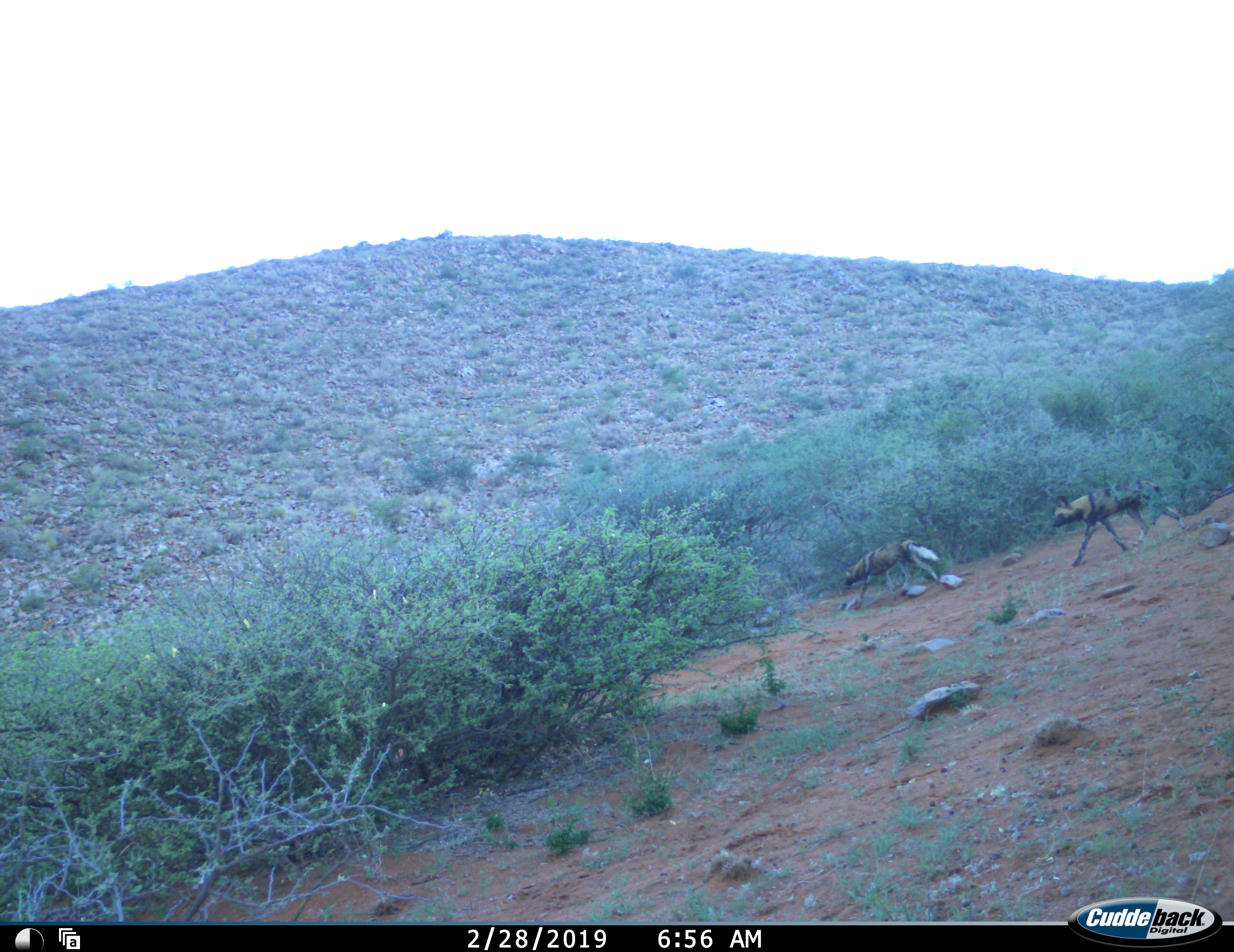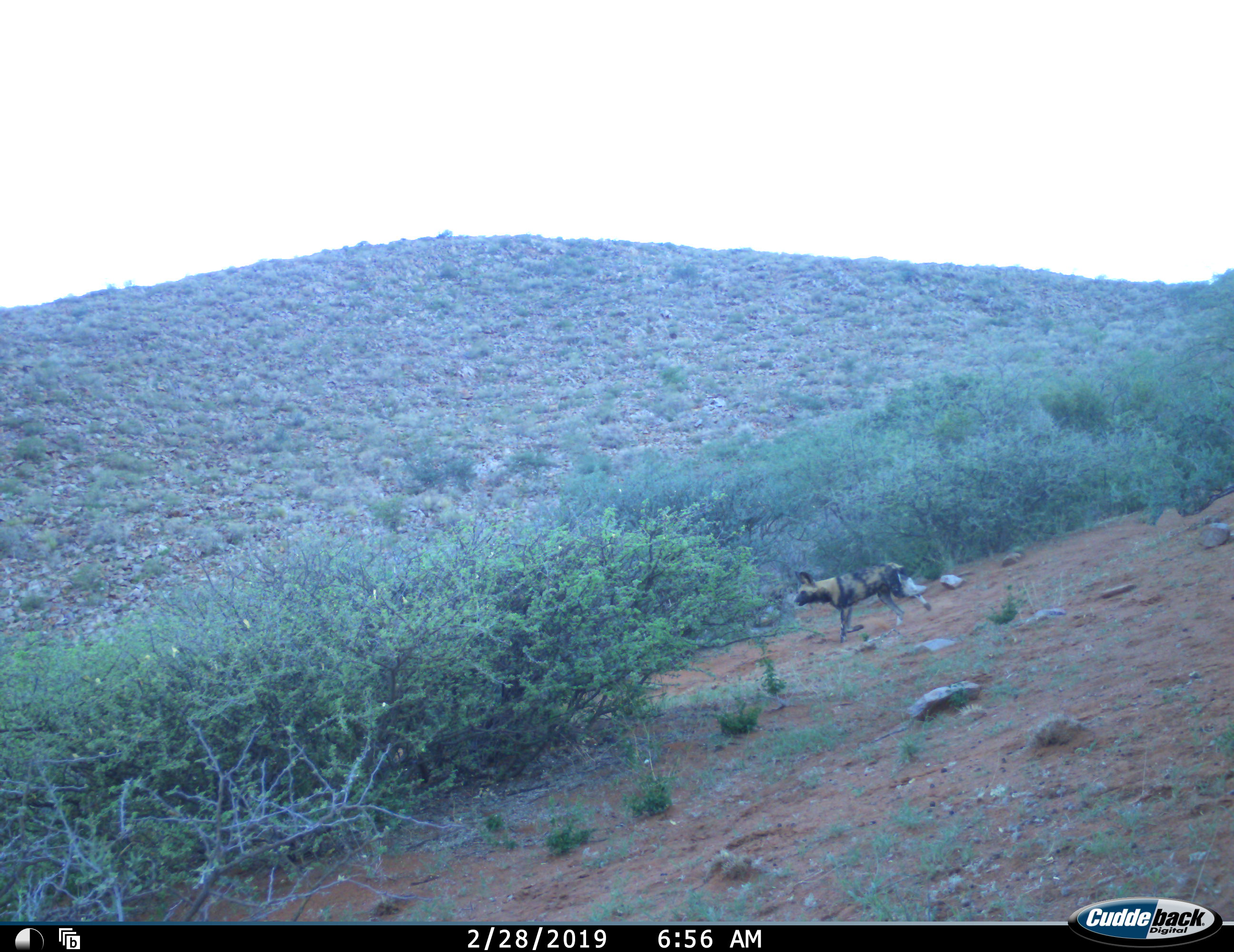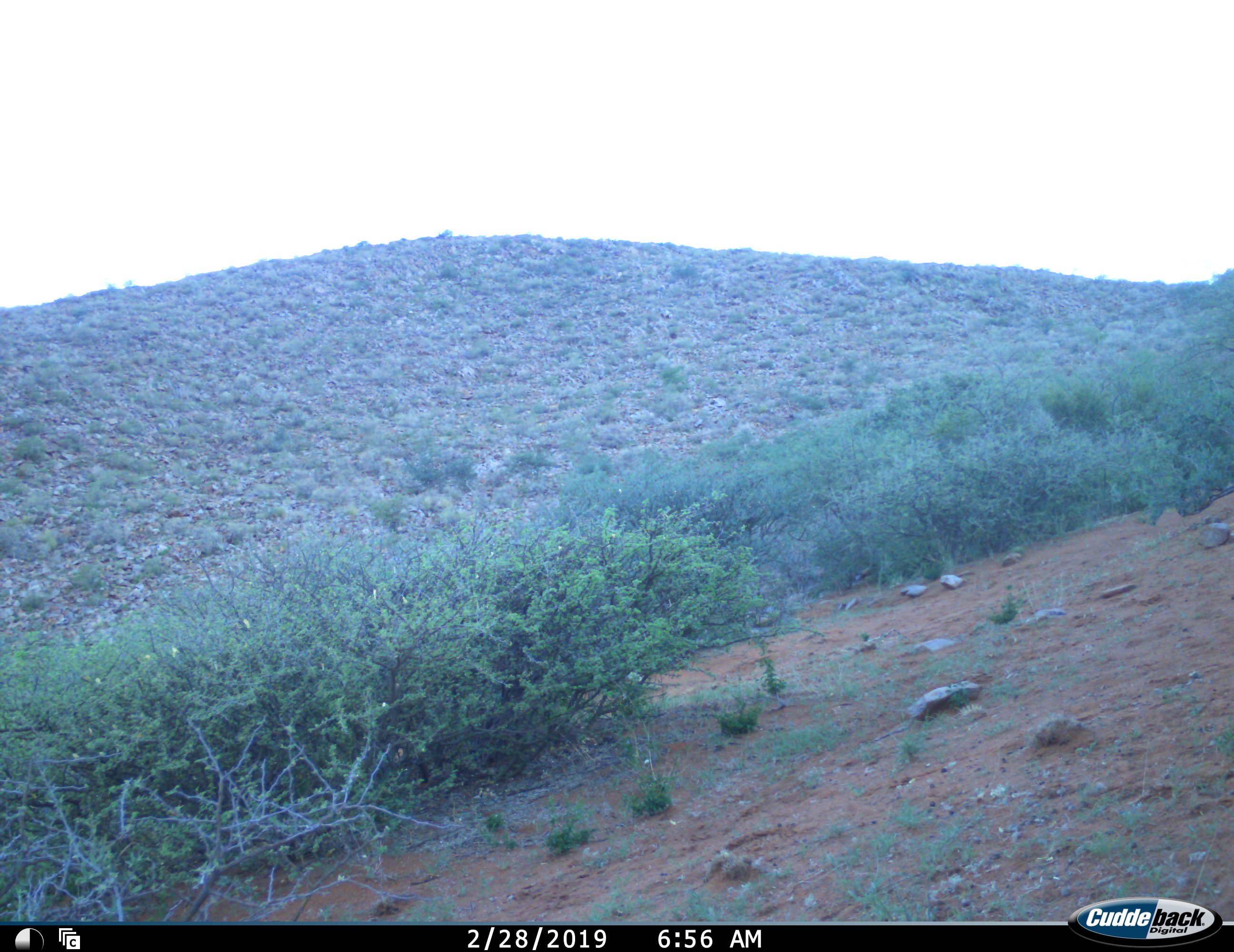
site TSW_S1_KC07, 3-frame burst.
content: unidentified animal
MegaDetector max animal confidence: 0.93